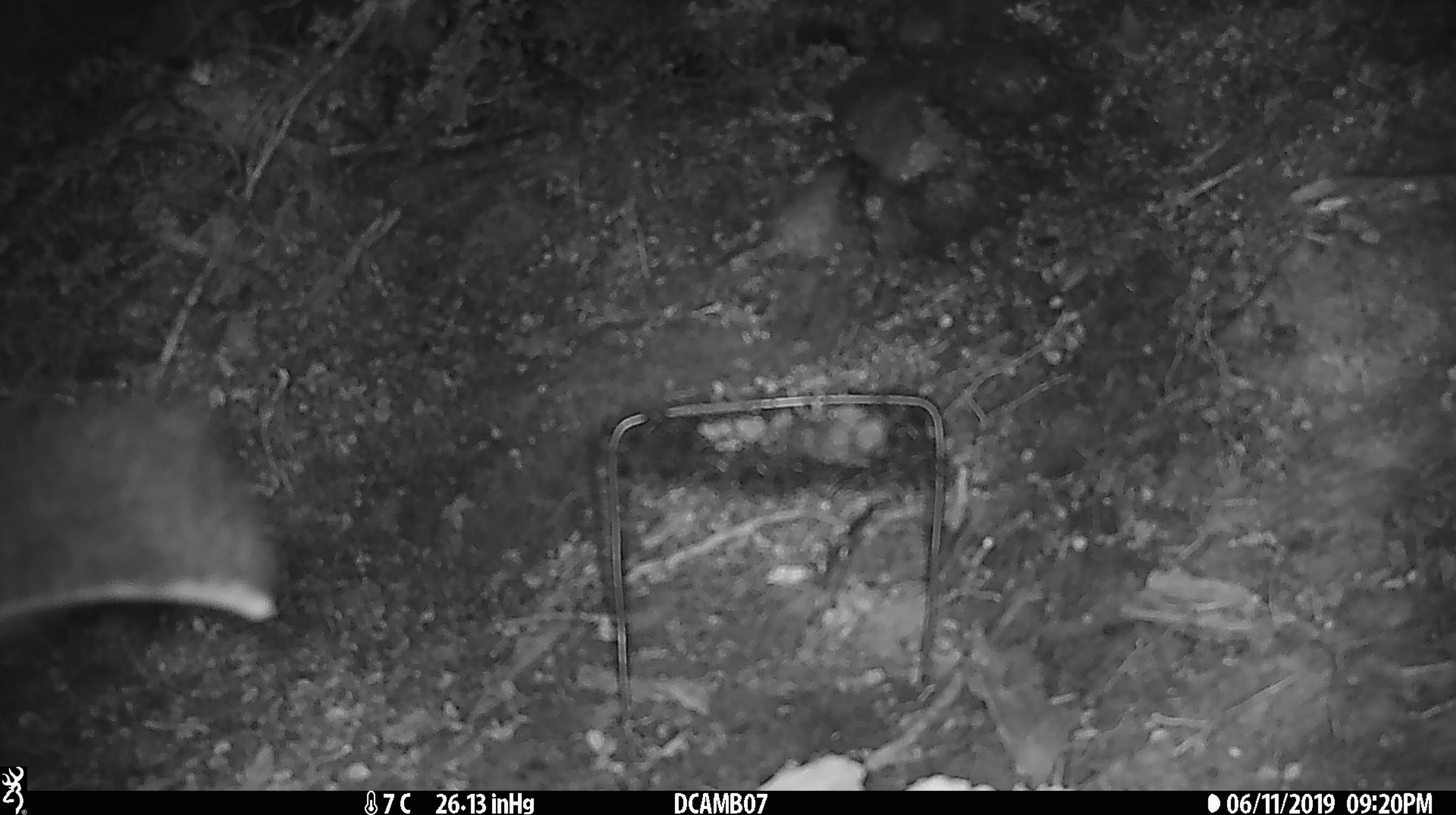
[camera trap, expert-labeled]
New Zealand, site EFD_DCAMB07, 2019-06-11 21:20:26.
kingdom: Animalia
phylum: Chordata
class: Mammalia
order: Diprotodontia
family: Phalangeridae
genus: Trichosurus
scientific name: Trichosurus vulpecula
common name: common brushtail possum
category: possum